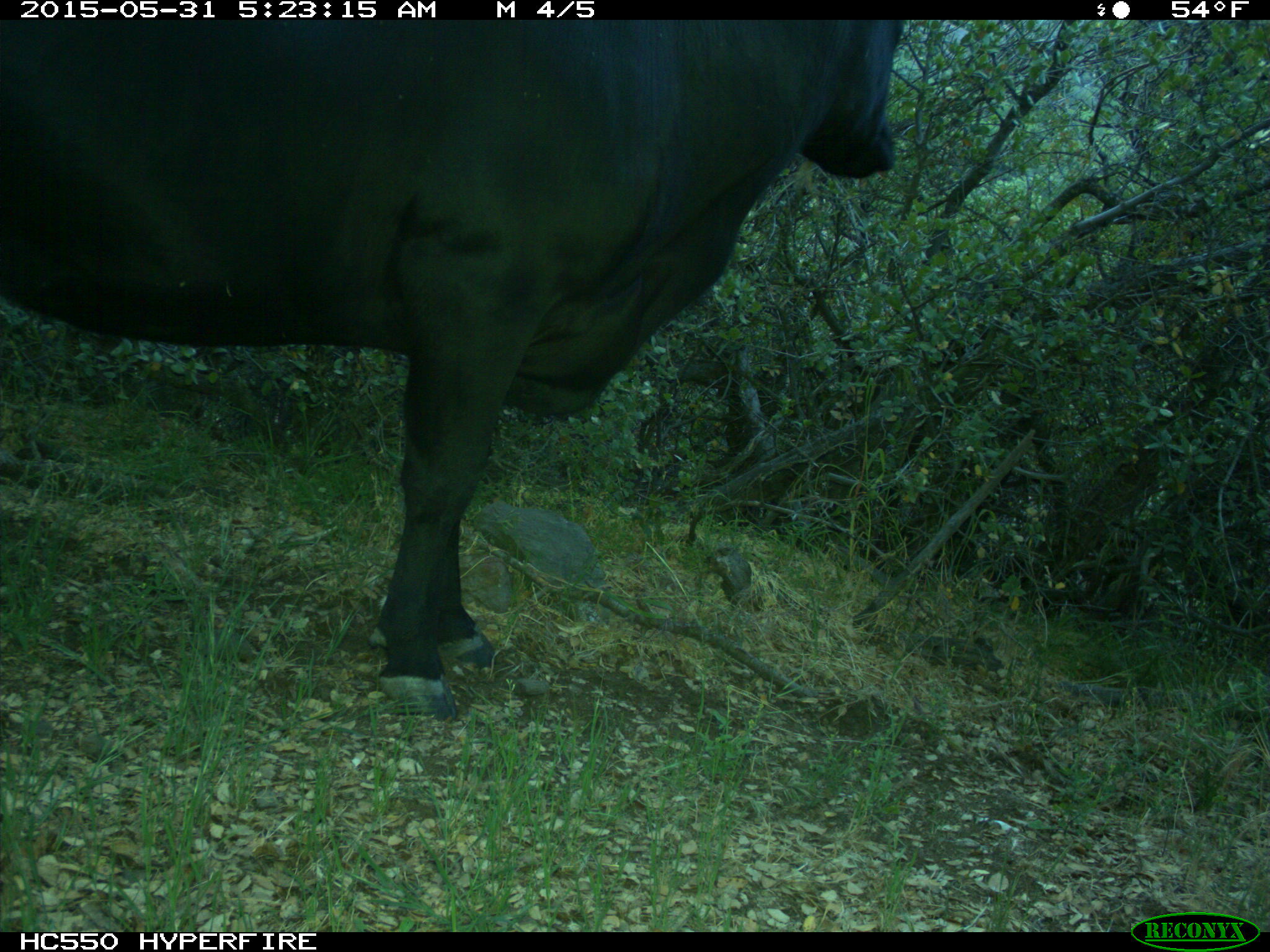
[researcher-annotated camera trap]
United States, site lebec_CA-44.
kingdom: Animalia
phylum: Chordata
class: Mammalia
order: Artiodactyla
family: Bovidae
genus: Bos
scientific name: Bos taurus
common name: domestic cow